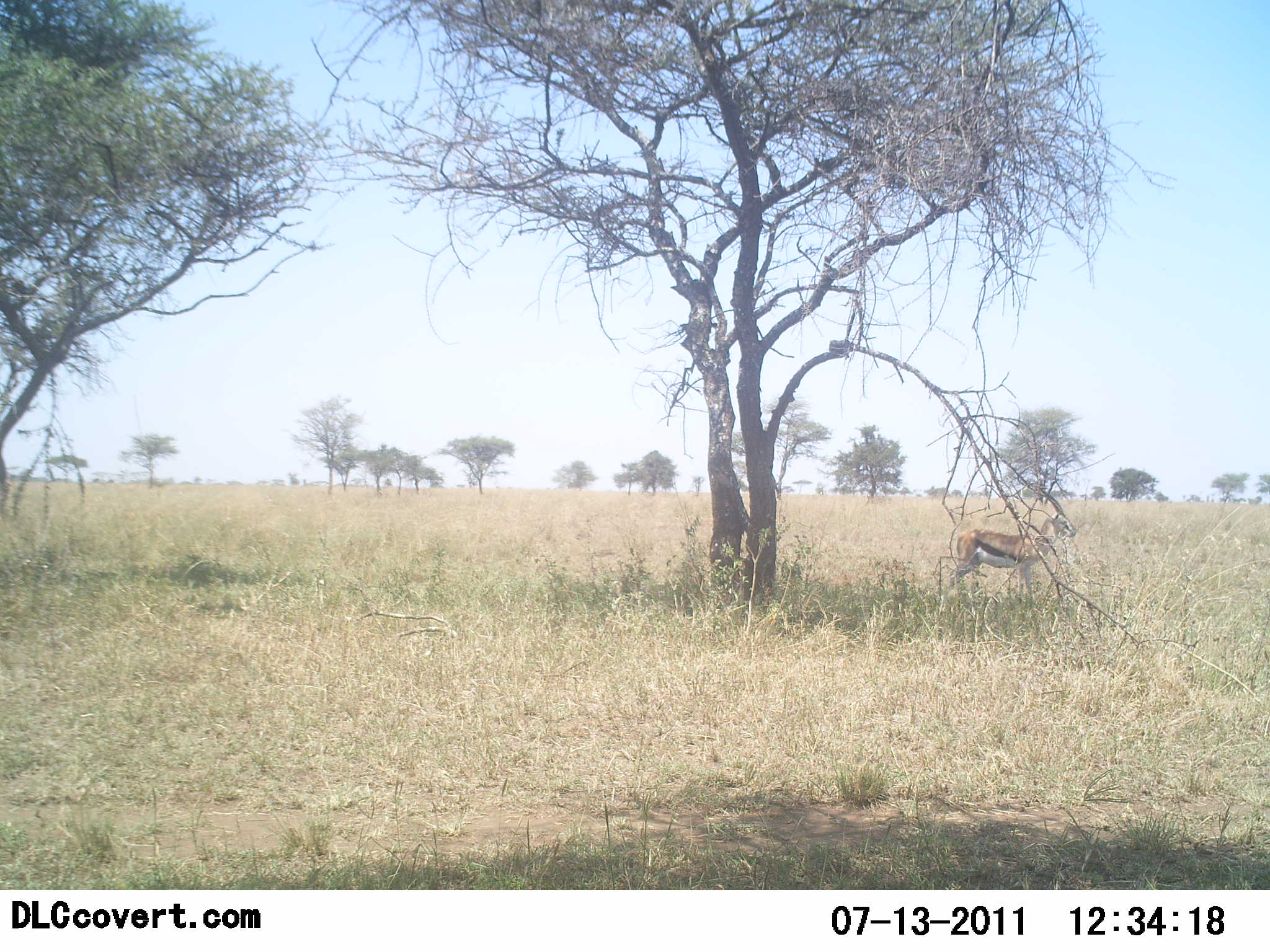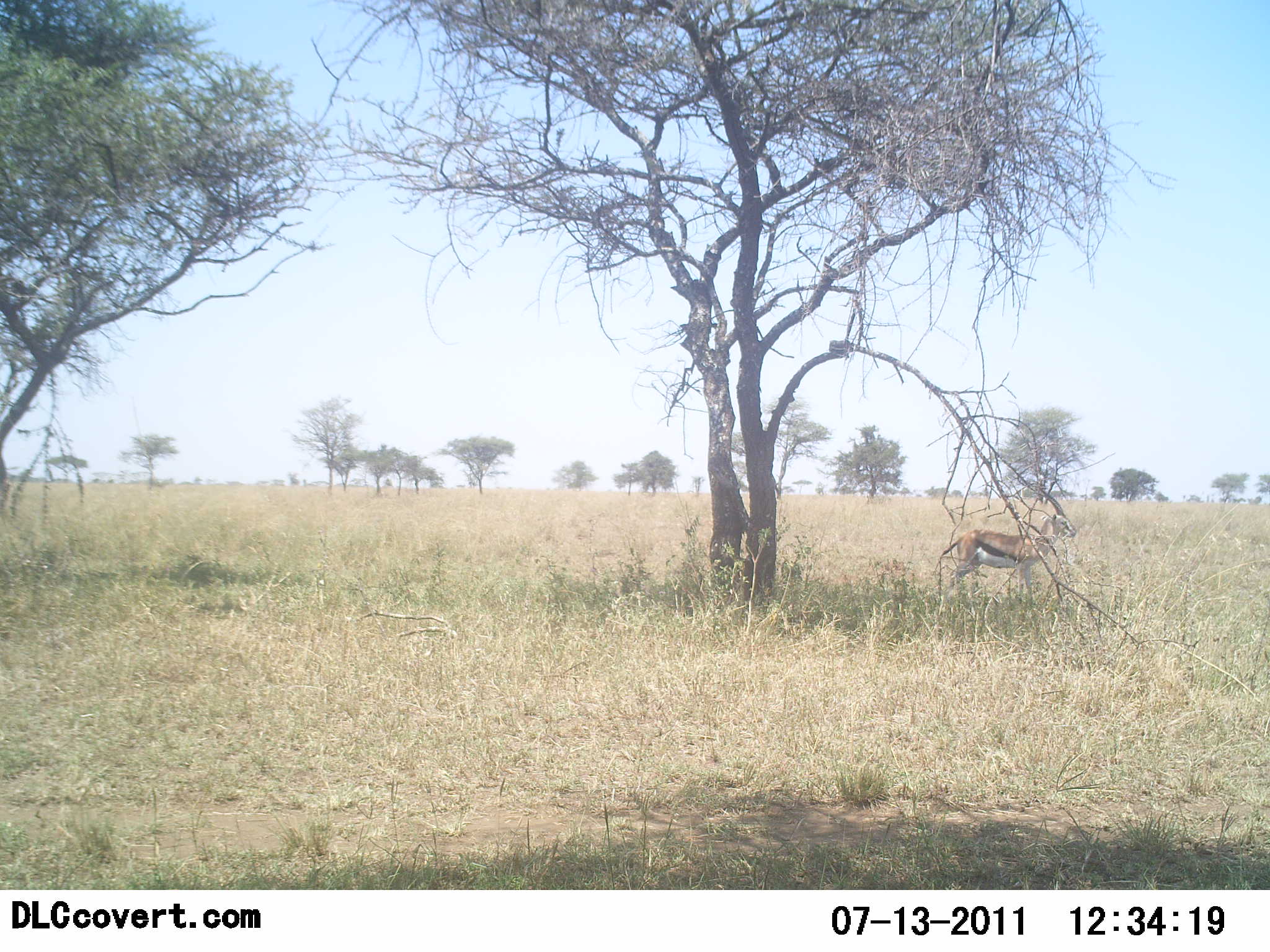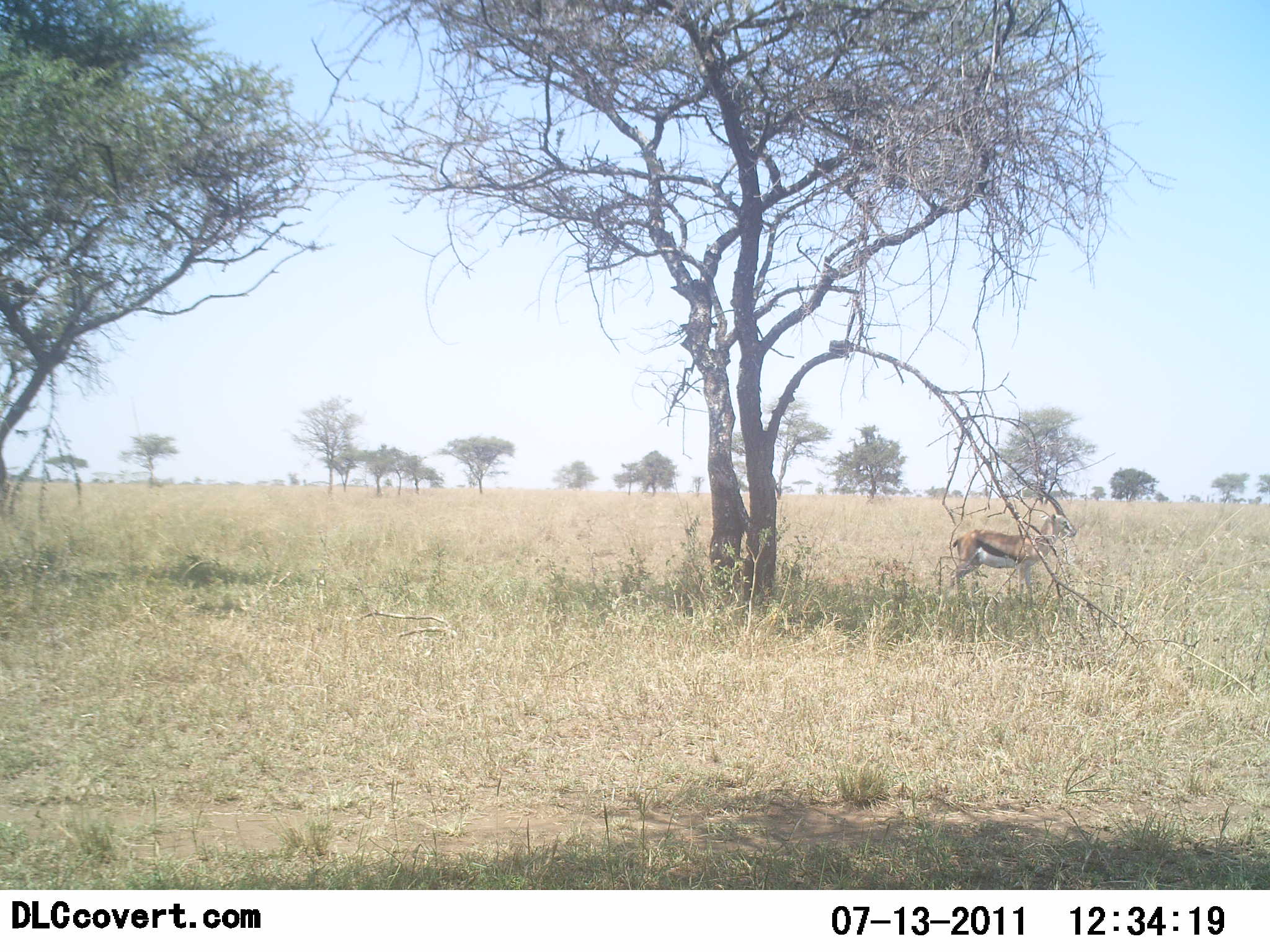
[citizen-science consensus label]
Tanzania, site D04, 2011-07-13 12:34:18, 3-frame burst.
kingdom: Animalia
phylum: Chordata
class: Mammalia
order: Artiodactyla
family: Bovidae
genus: Eudorcas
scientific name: Eudorcas thomsonii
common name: thomson's gazelle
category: gazellethomsons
Gazellethomsons (thomson's gazelle) (Eudorcas thomsonii), count 1. Behavior (volunteer vote fractions): standing 85%, resting 15%, moving 0%, interacting 0%. Young present (vote fraction): 0%. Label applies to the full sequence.